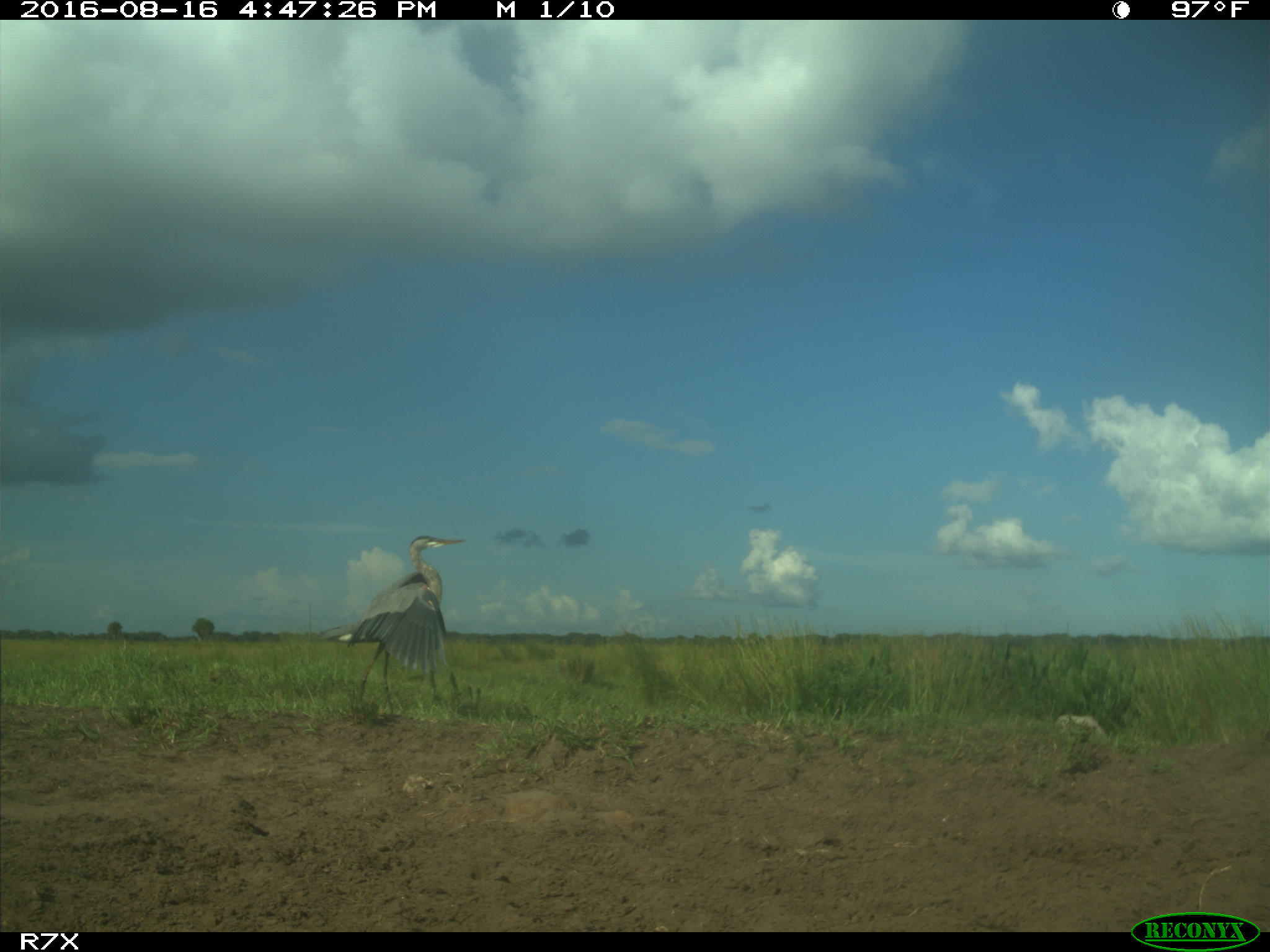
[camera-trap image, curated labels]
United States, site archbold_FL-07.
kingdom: Animalia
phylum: Chordata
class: Aves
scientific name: Aves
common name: birds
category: unidentified bird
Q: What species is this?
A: Unidentified bird (birds) (Aves).